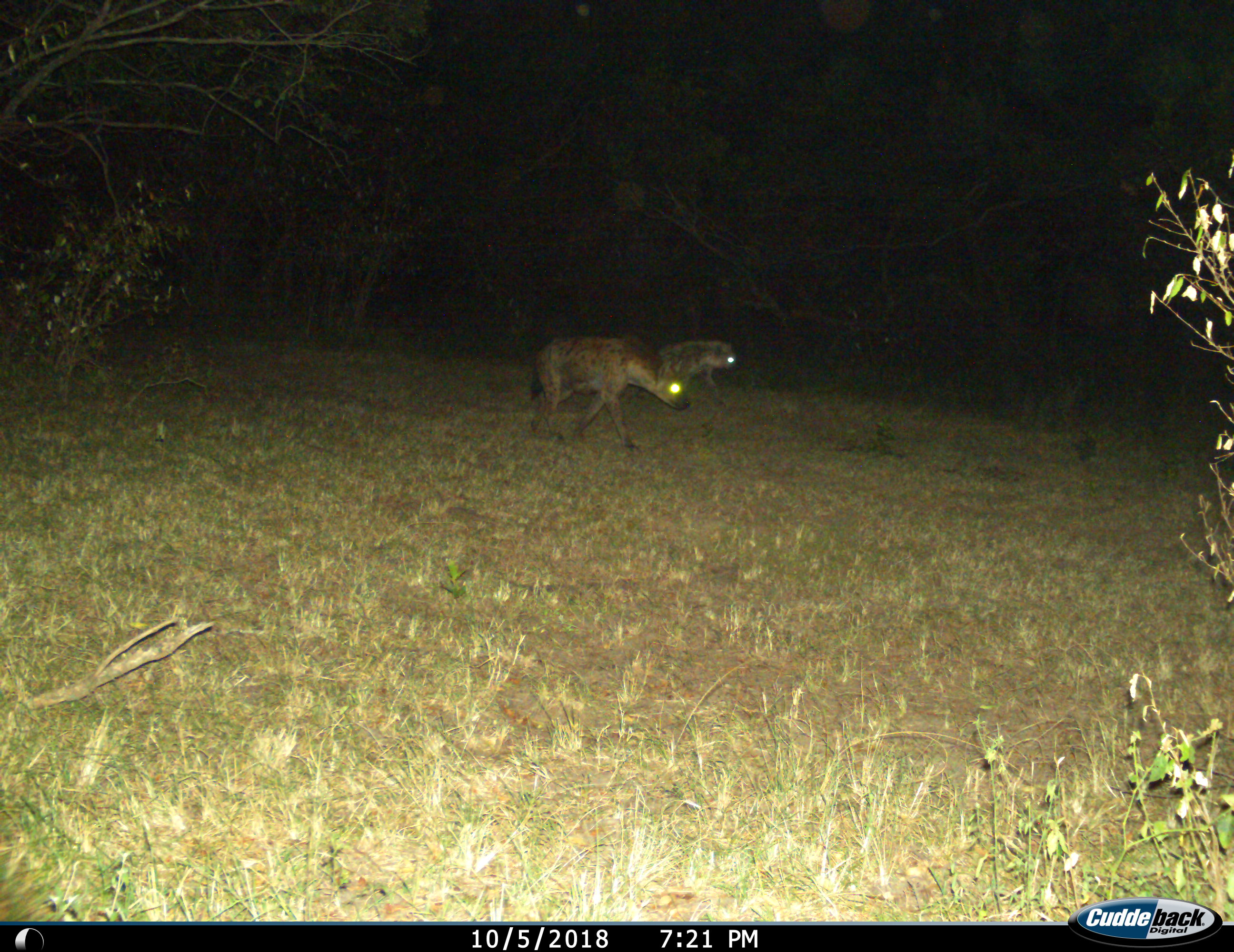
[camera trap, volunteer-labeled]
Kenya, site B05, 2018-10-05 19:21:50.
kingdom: Animalia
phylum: Chordata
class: Mammalia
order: Carnivora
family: Hyaenidae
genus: Crocuta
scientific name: Crocuta crocuta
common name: spotted hyena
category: hyenaspotted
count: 2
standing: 20%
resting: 0%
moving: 100%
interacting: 0%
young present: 0%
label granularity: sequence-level